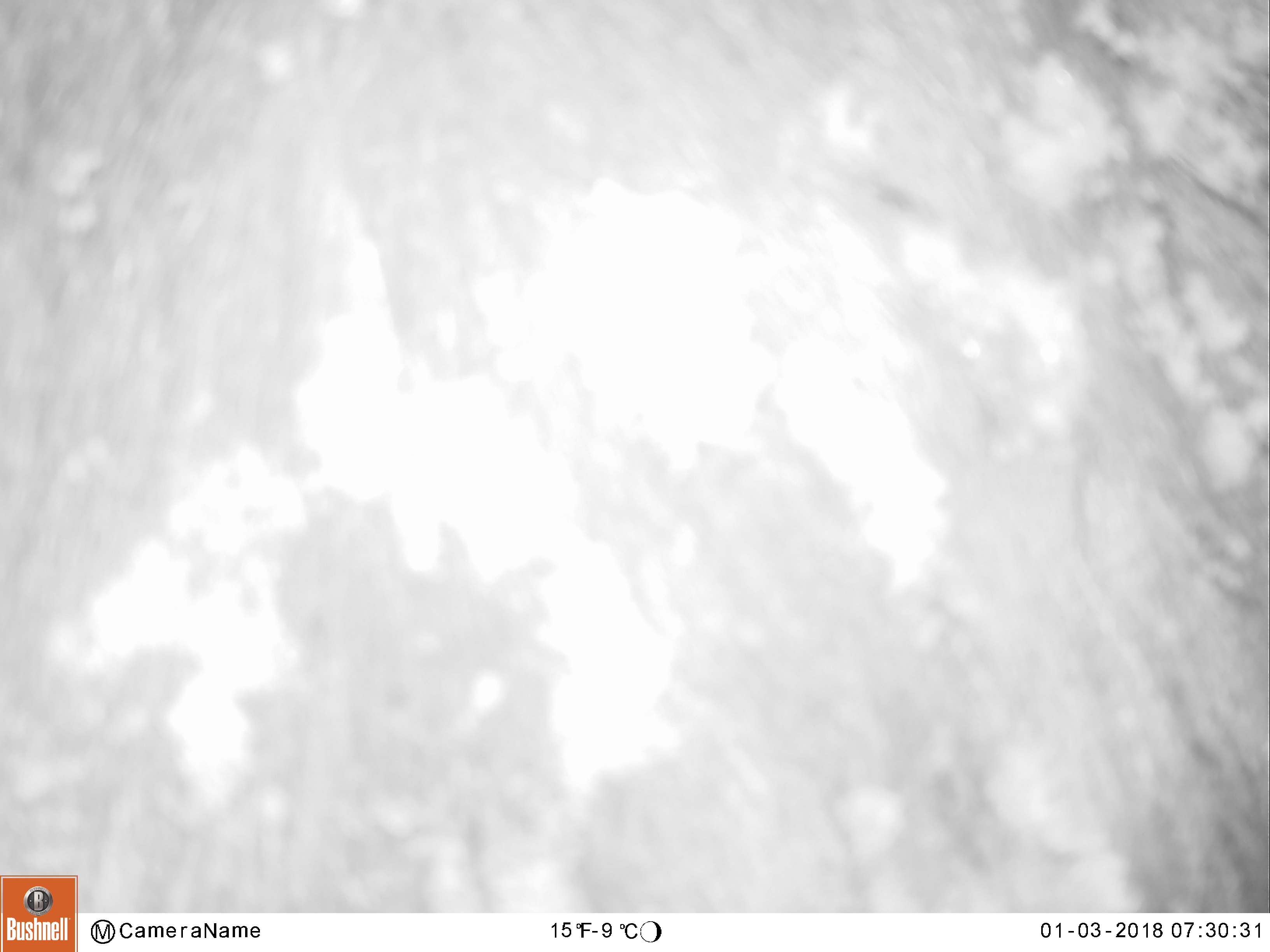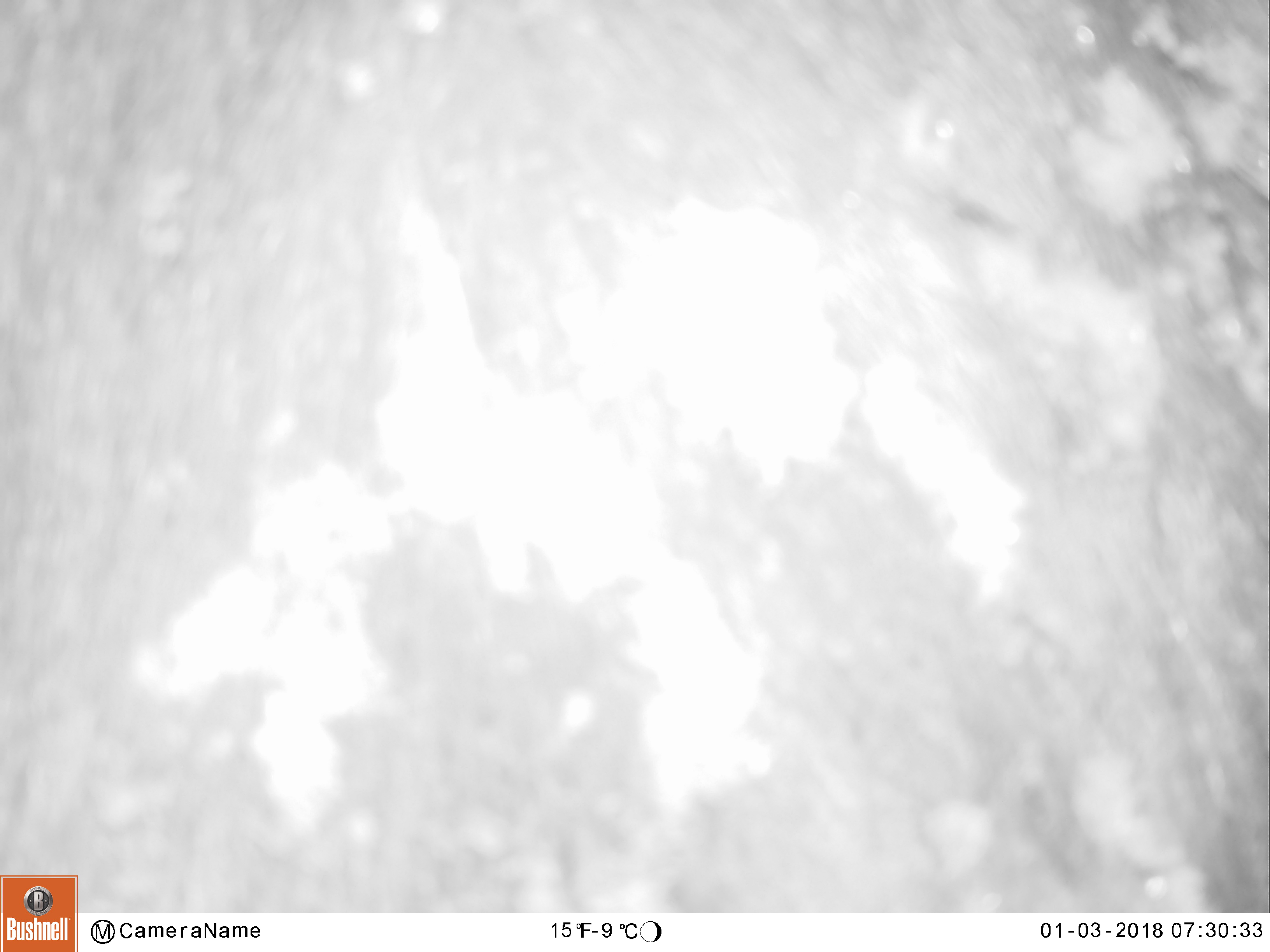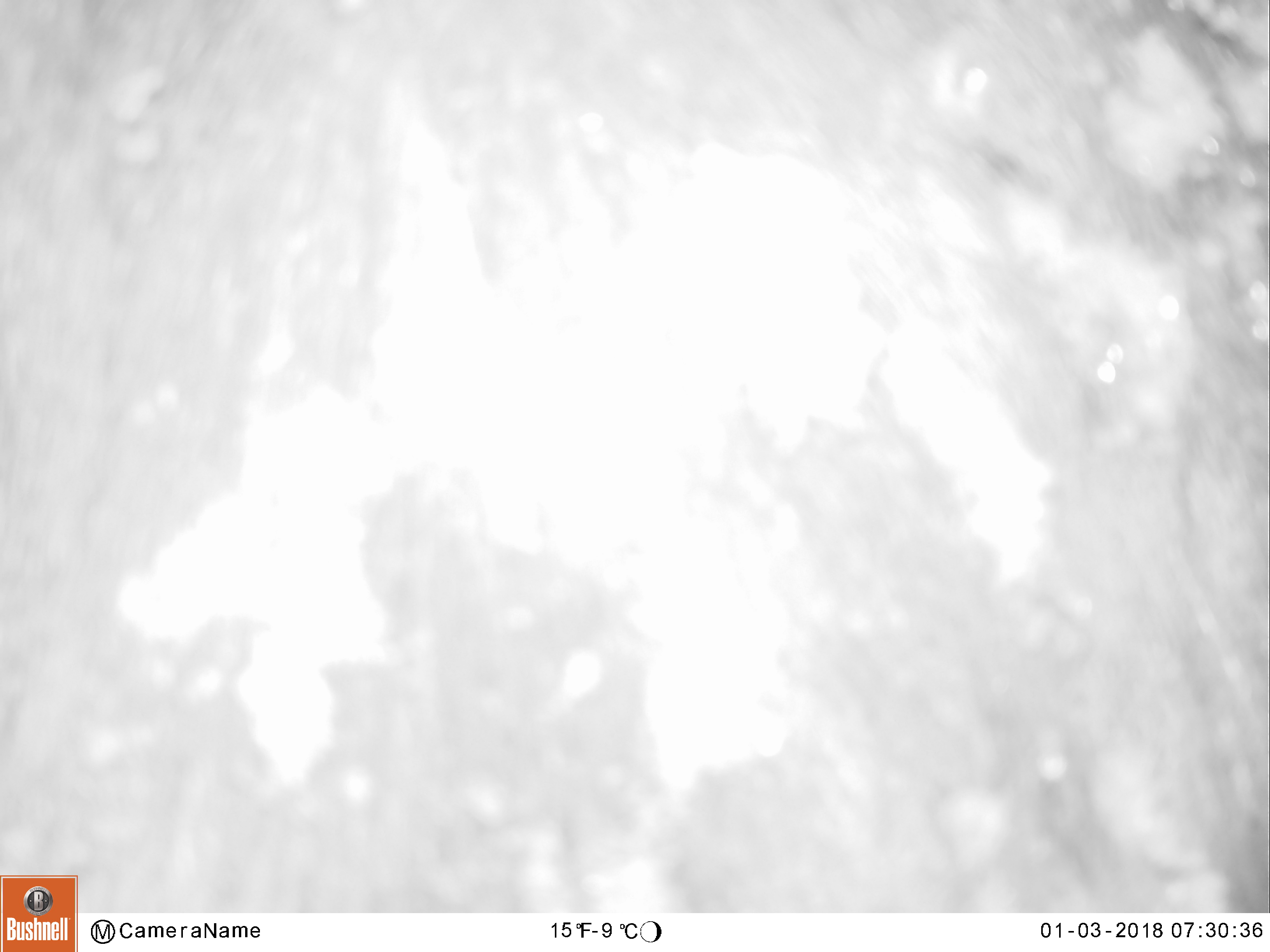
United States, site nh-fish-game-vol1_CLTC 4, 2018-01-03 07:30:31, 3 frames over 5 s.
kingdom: Animalia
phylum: Chordata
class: Mammalia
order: Artiodactyla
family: Cervidae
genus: Alces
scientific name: Alces alces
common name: moose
Moose (Alces alces).